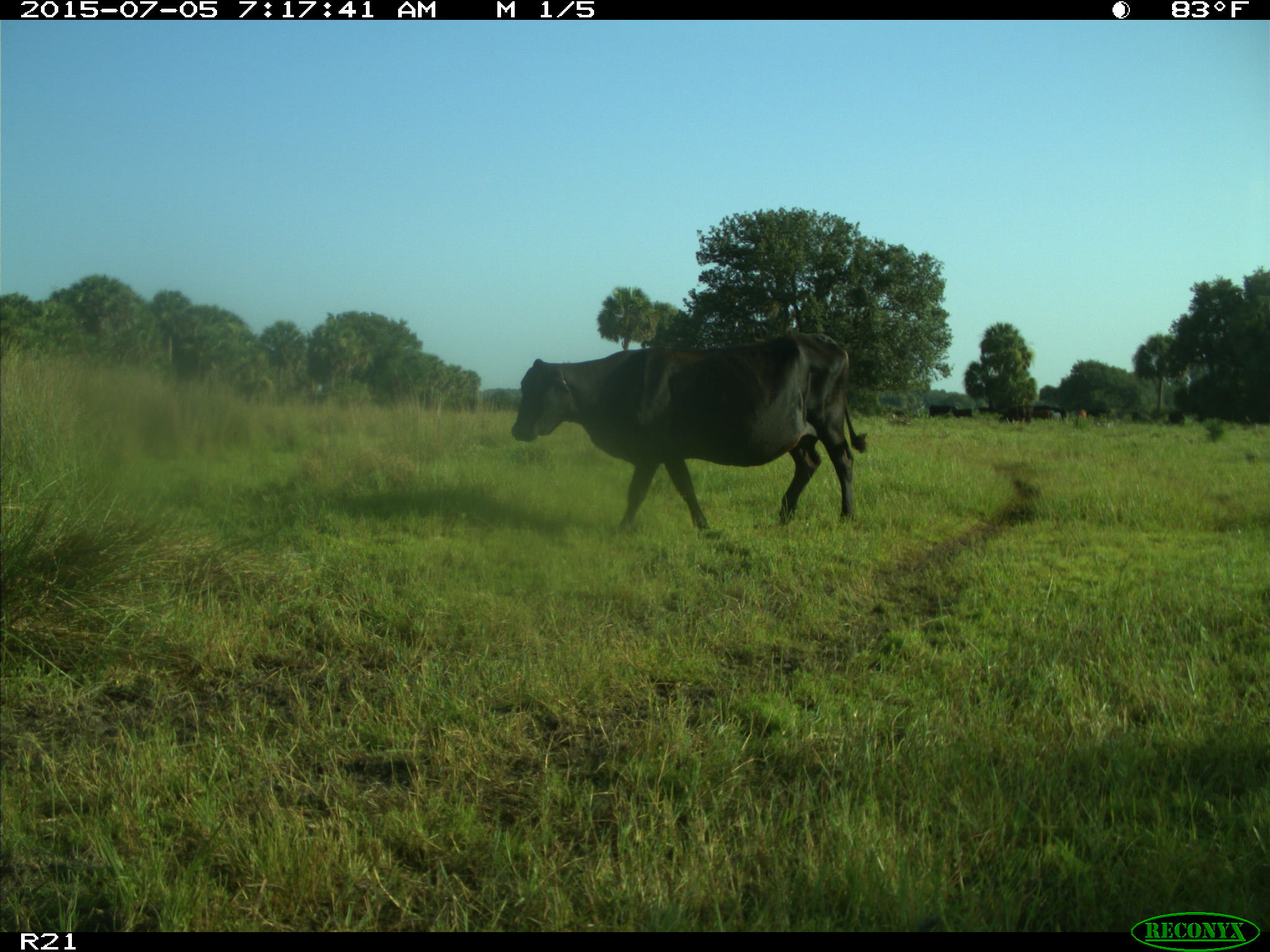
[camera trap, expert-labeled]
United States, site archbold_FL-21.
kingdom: Animalia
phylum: Chordata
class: Mammalia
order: Artiodactyla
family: Bovidae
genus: Bos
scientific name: Bos taurus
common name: domestic cow